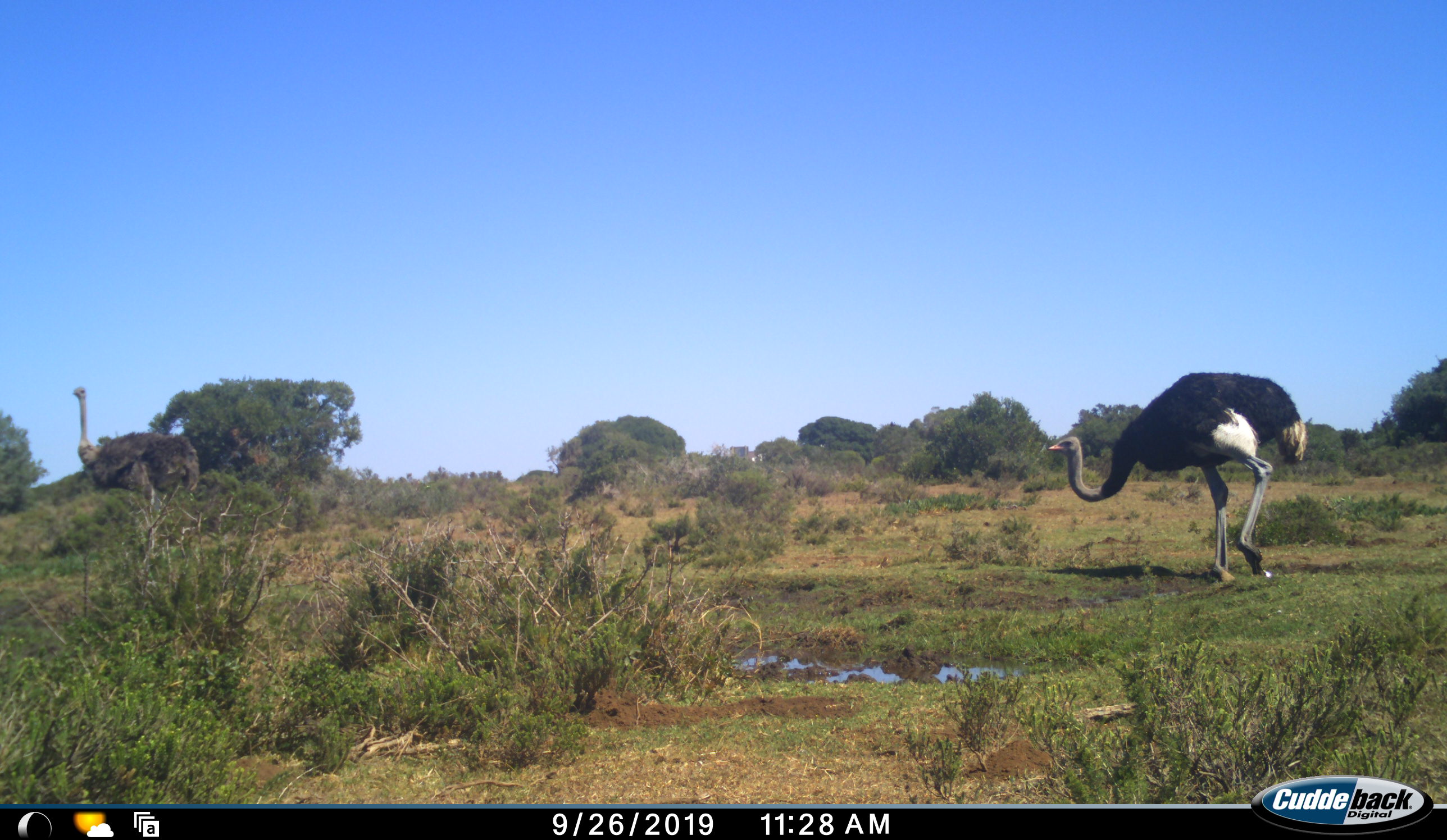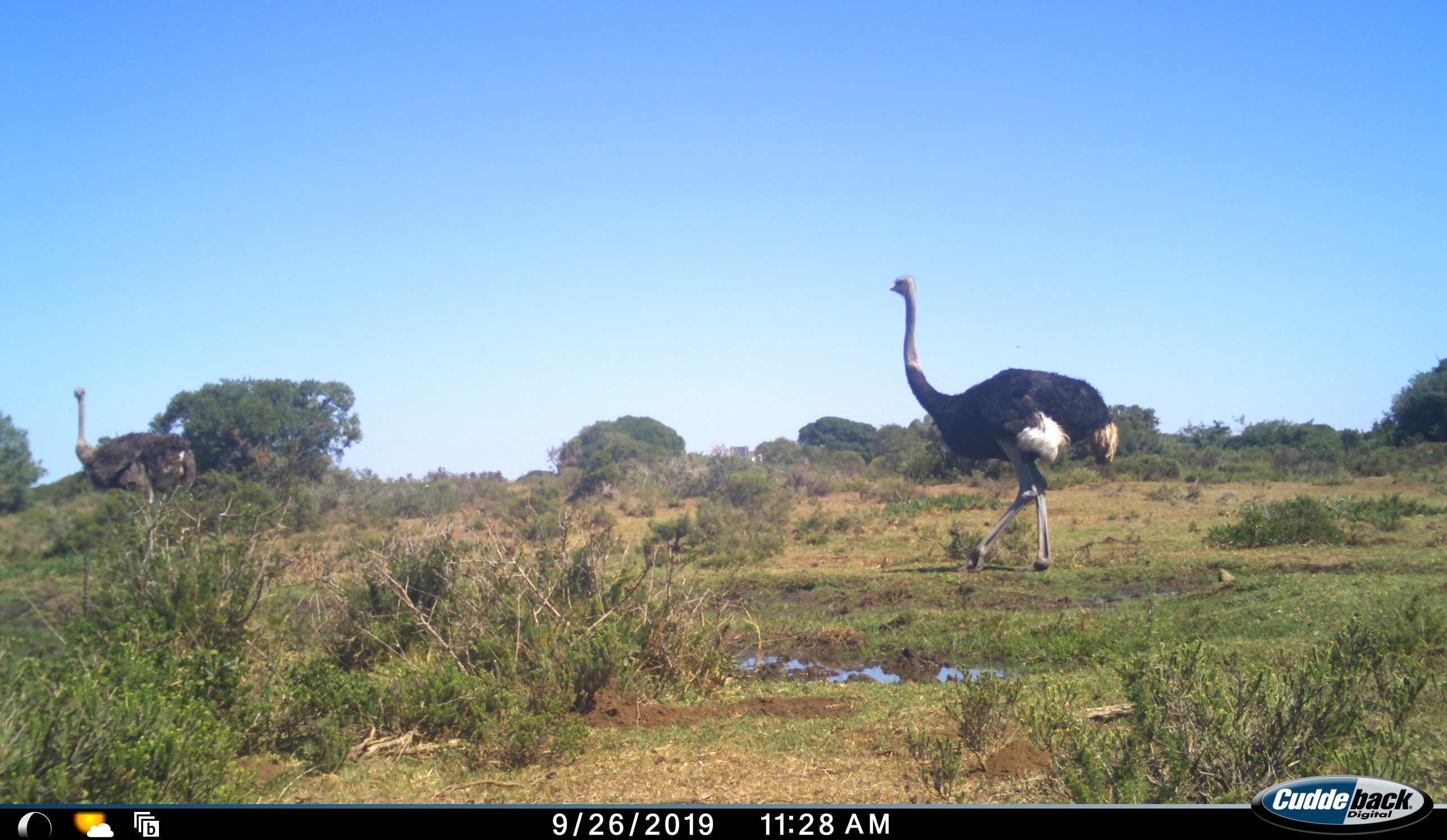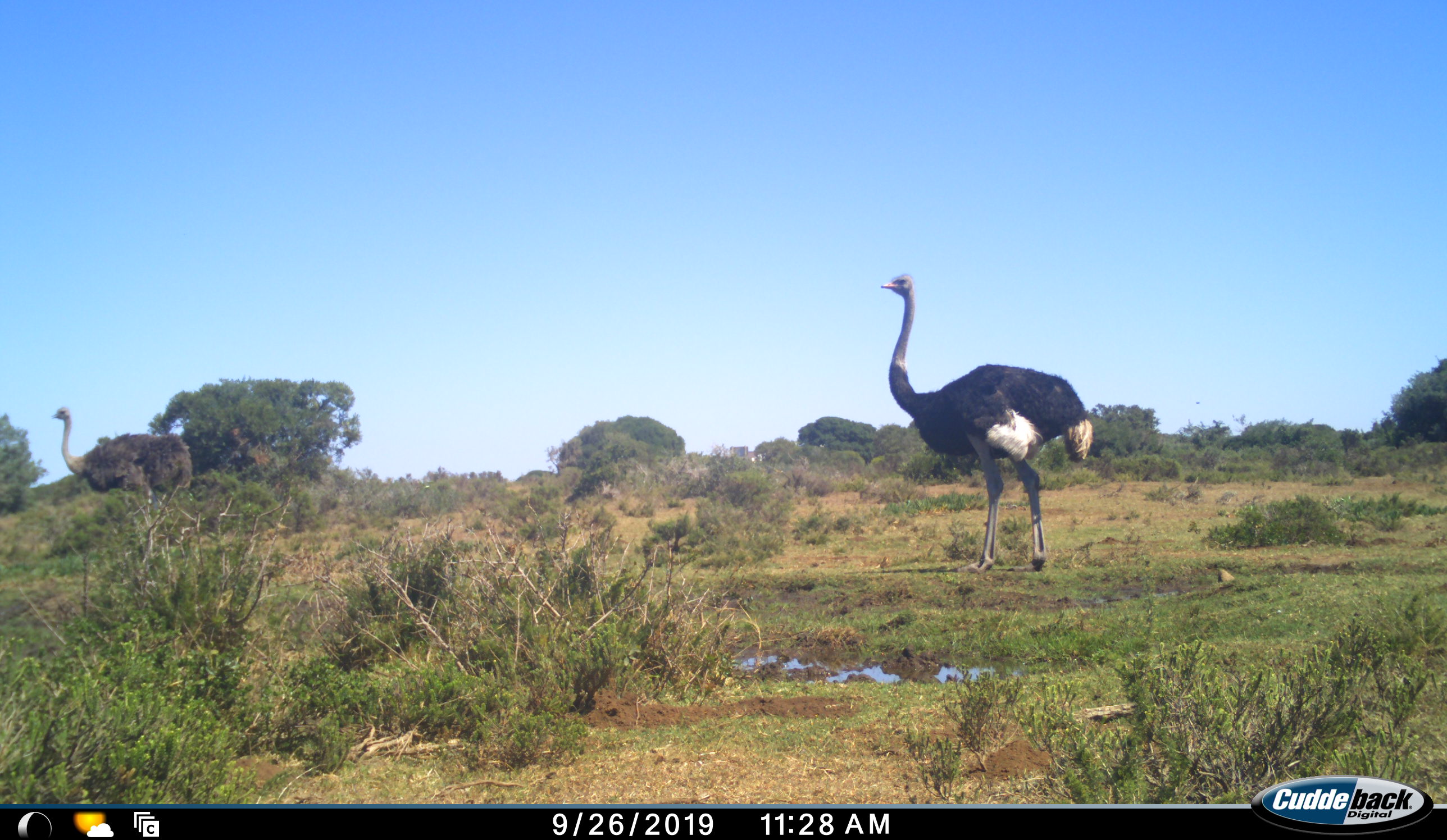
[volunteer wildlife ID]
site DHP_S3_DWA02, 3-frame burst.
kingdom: Animalia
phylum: Chordata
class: Aves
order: Struthioniformes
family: Struthionidae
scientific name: Struthionidae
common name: ostrich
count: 2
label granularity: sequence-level